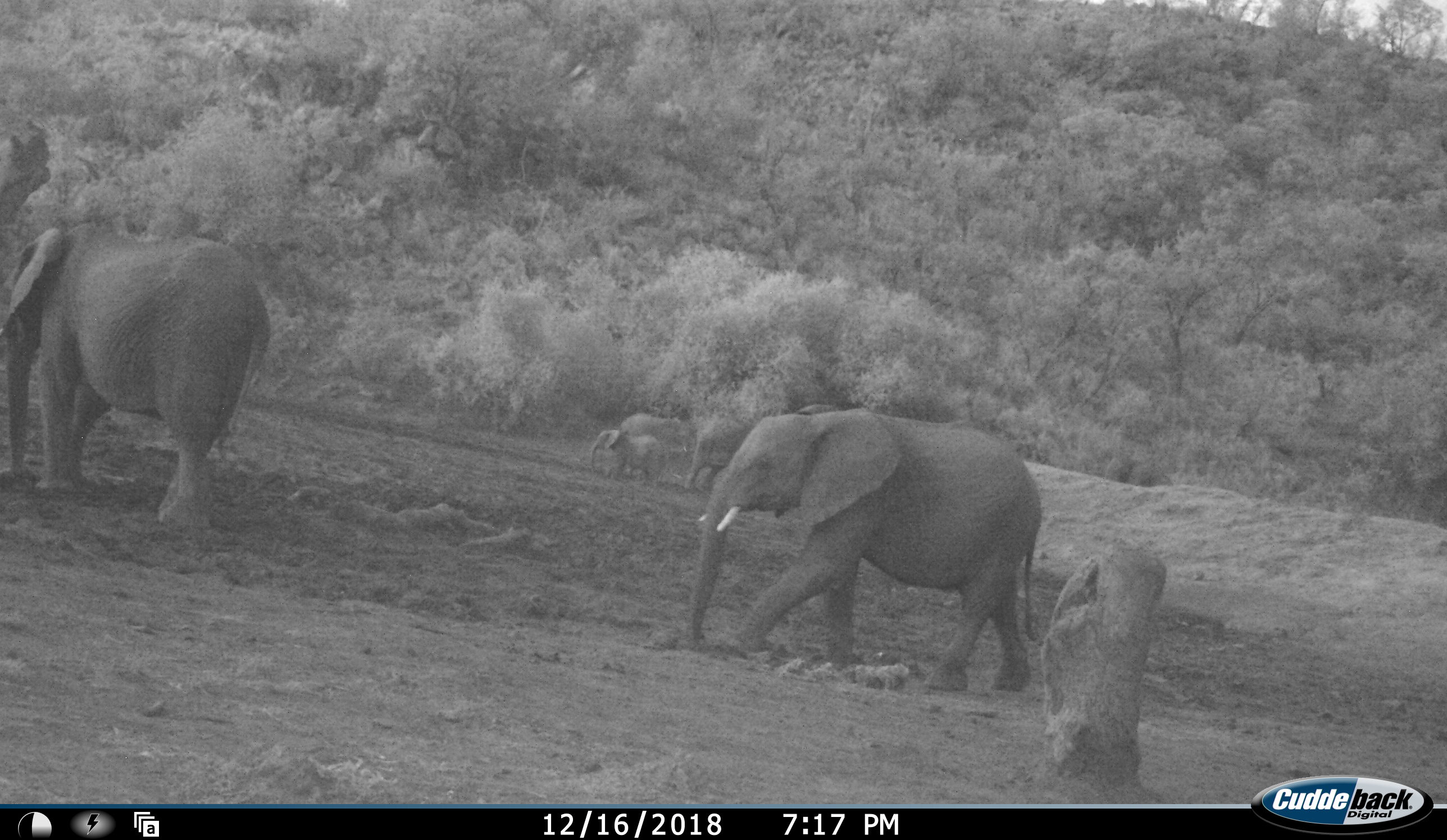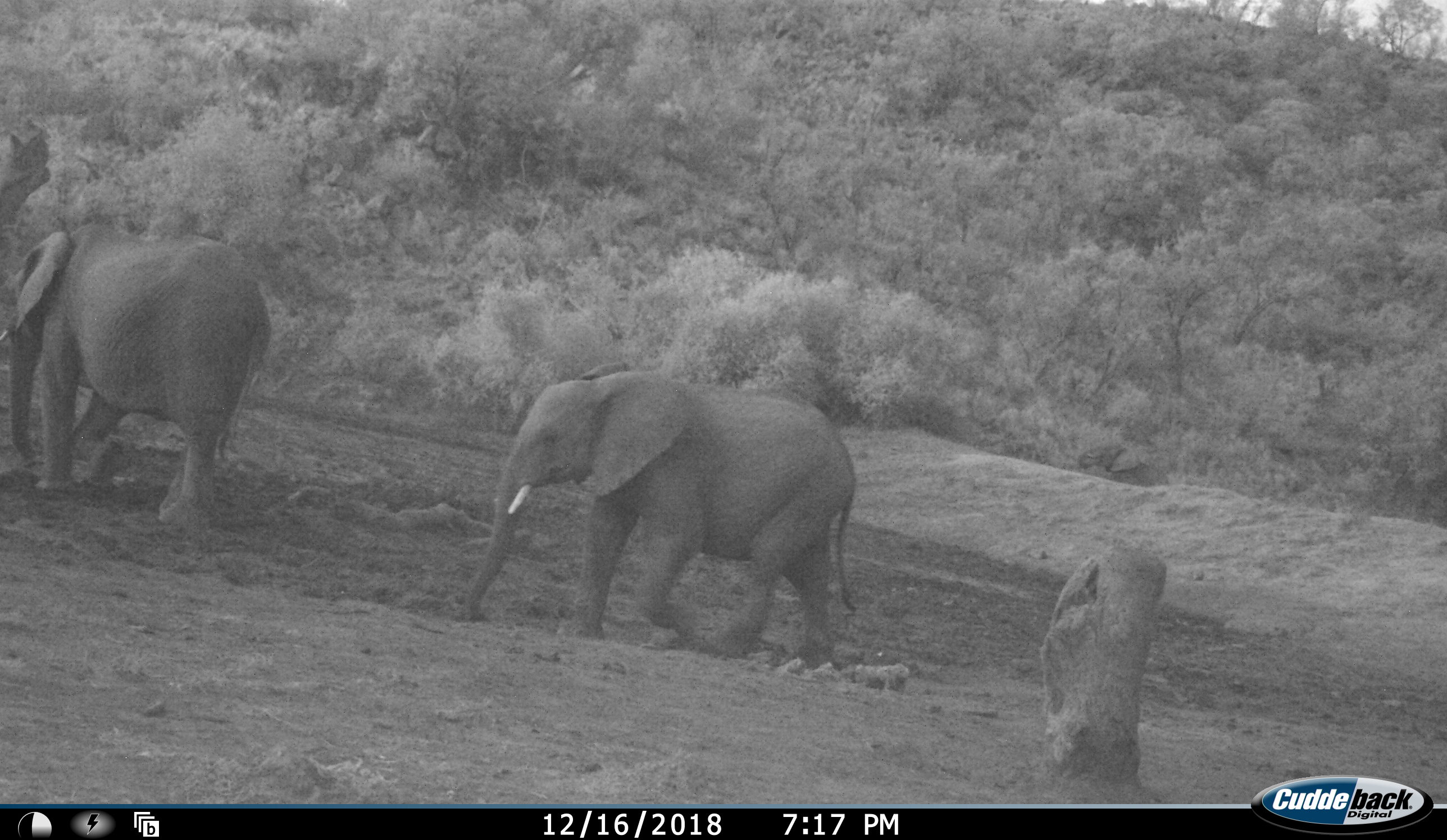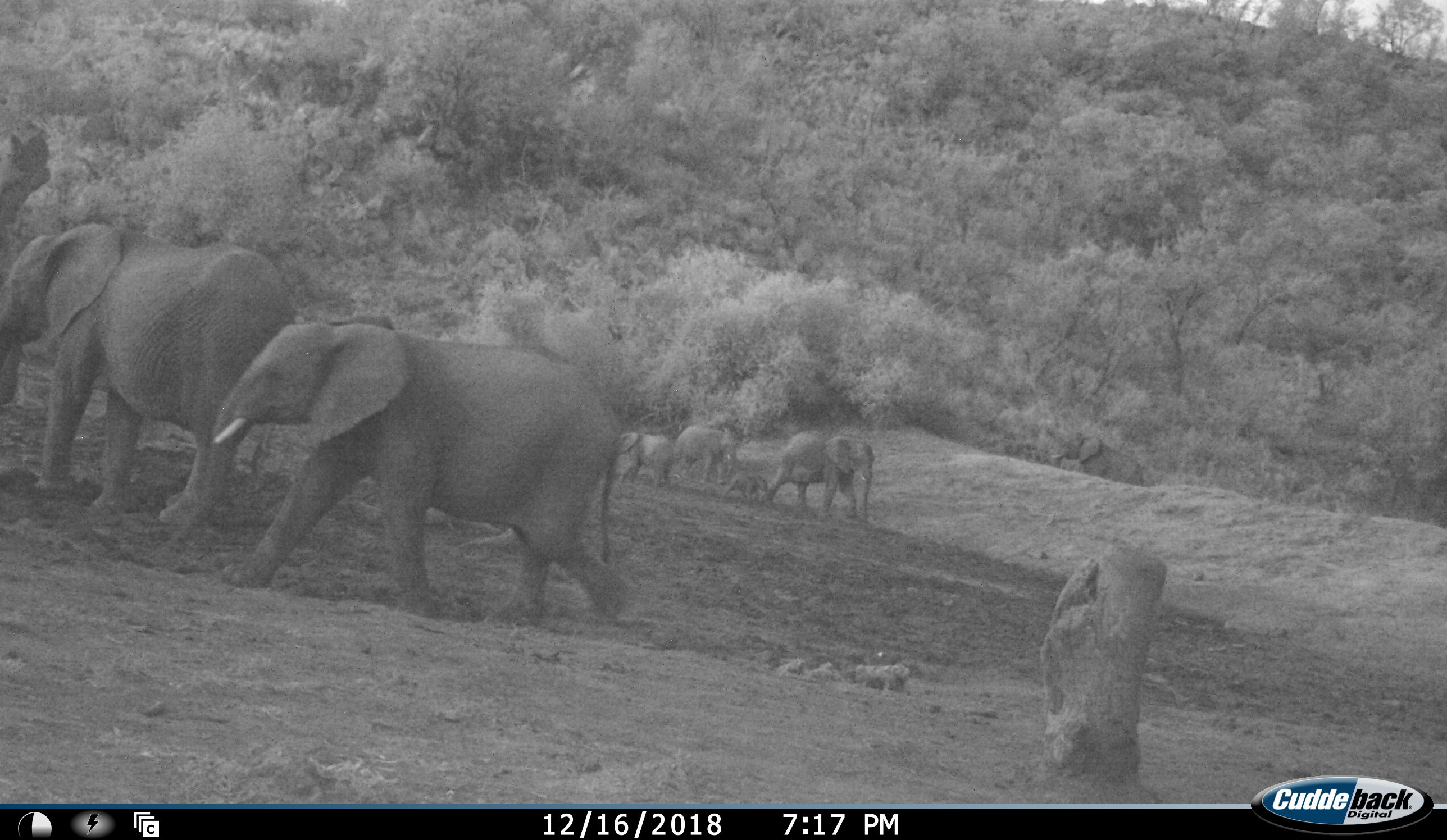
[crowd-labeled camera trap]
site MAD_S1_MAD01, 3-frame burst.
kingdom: Animalia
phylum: Chordata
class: Mammalia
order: Proboscidea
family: Elephantidae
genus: Loxodonta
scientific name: Loxodonta africana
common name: african bush elephant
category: elephant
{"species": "elephant (african bush elephant) (Loxodonta africana)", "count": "6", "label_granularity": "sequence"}